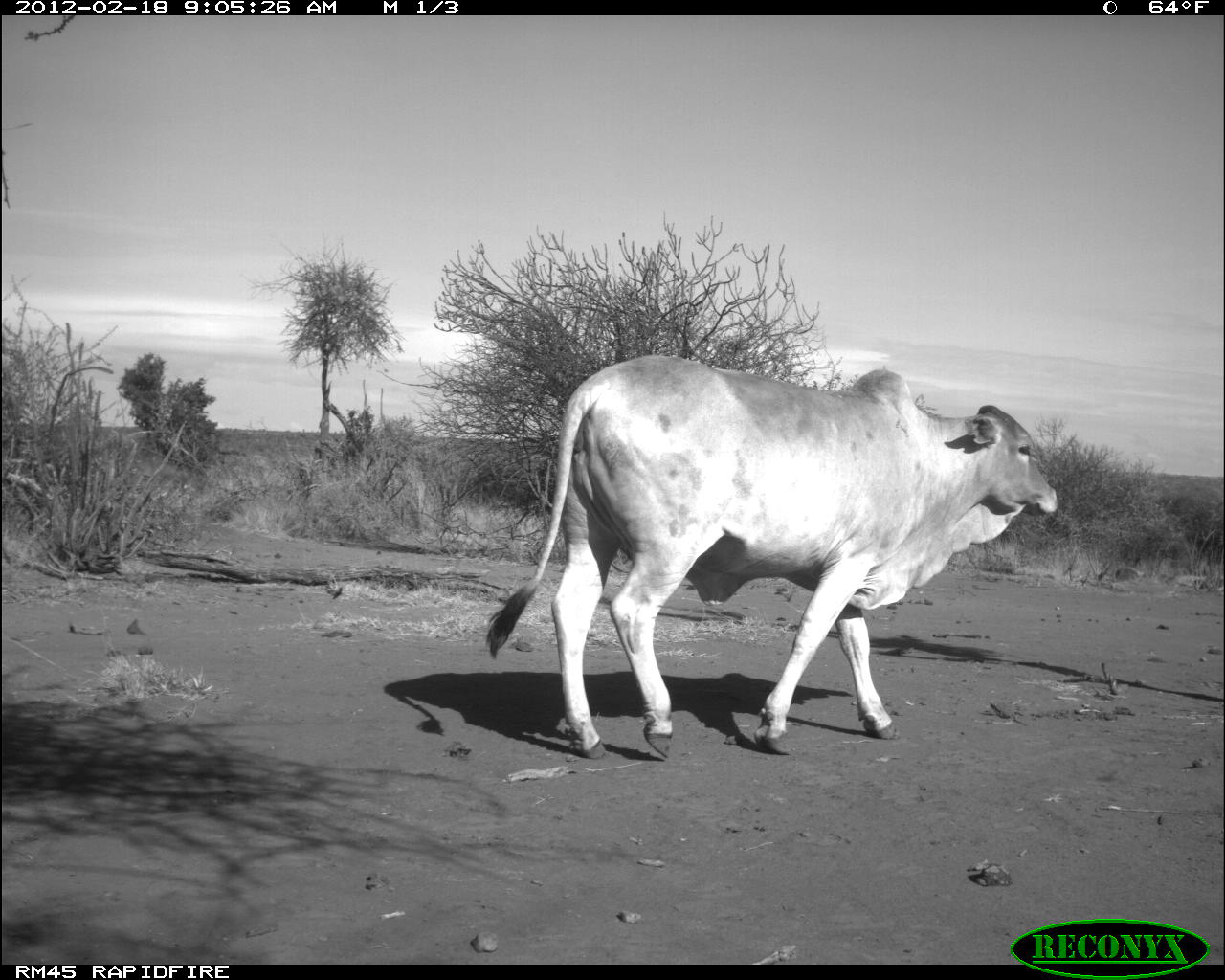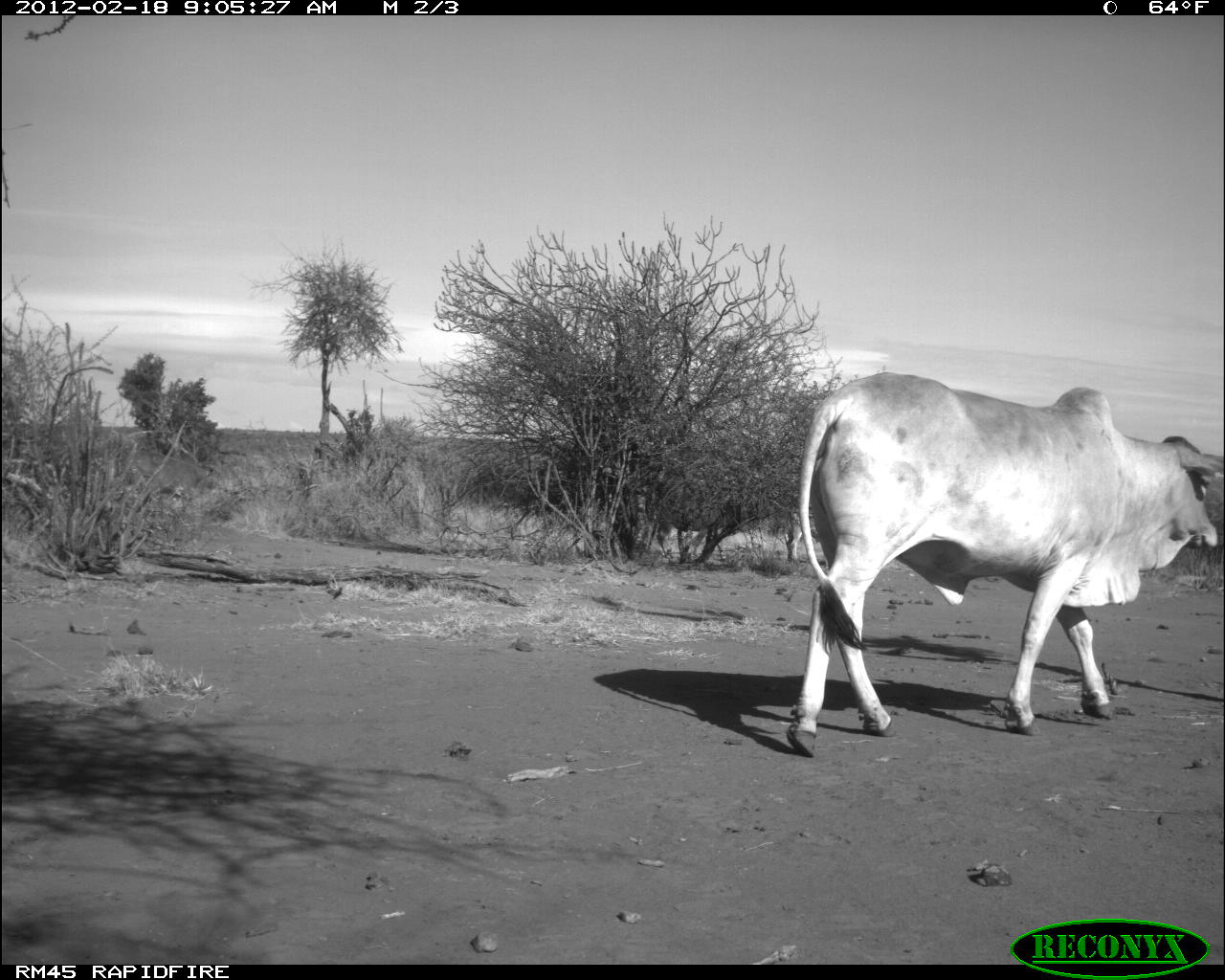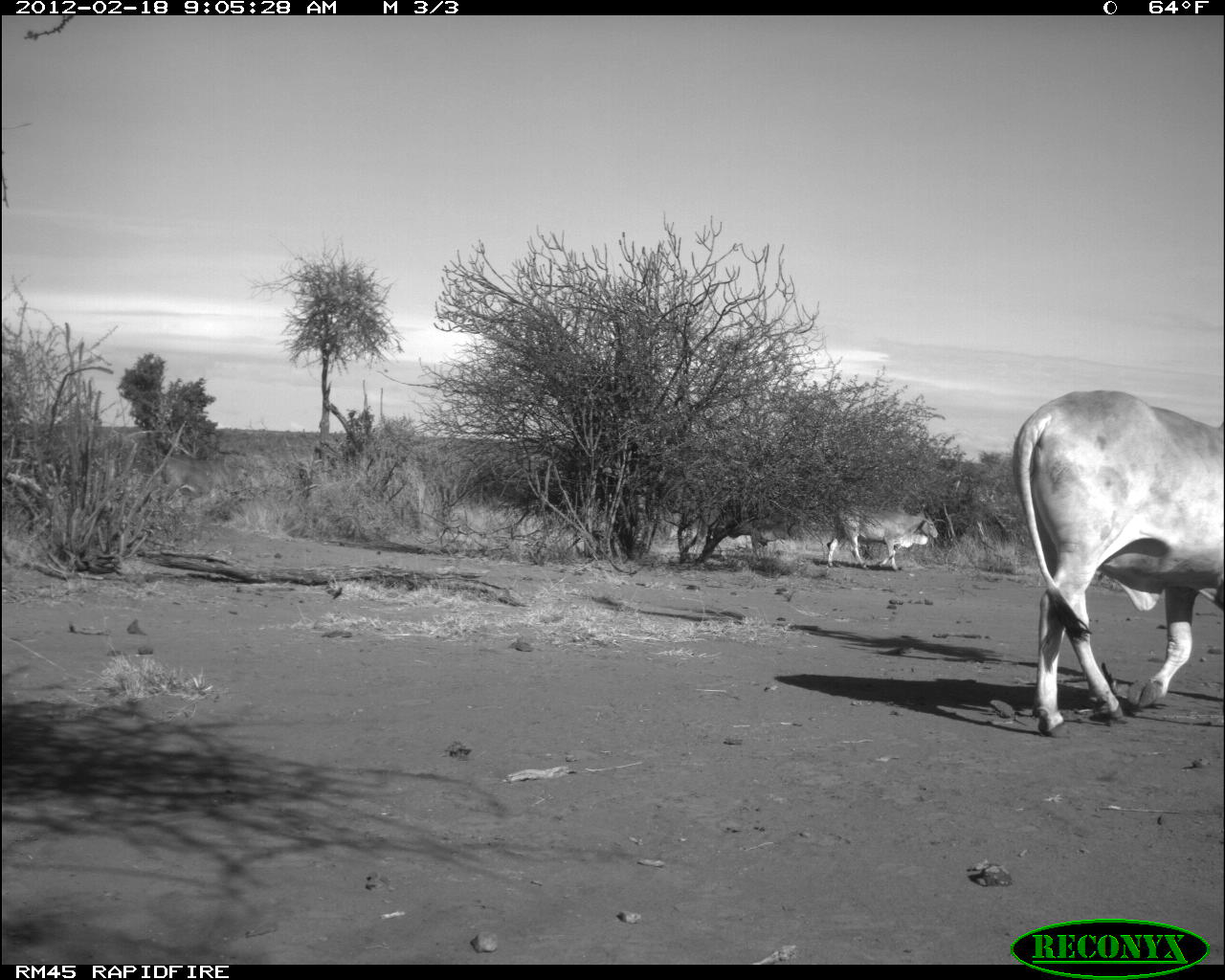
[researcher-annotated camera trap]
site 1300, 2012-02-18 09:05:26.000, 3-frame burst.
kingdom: Animalia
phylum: Chordata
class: Mammalia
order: Artiodactyla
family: Bovidae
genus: Bos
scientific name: Bos taurus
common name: domestic cattle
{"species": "Bos taurus (domestic cattle)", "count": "1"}